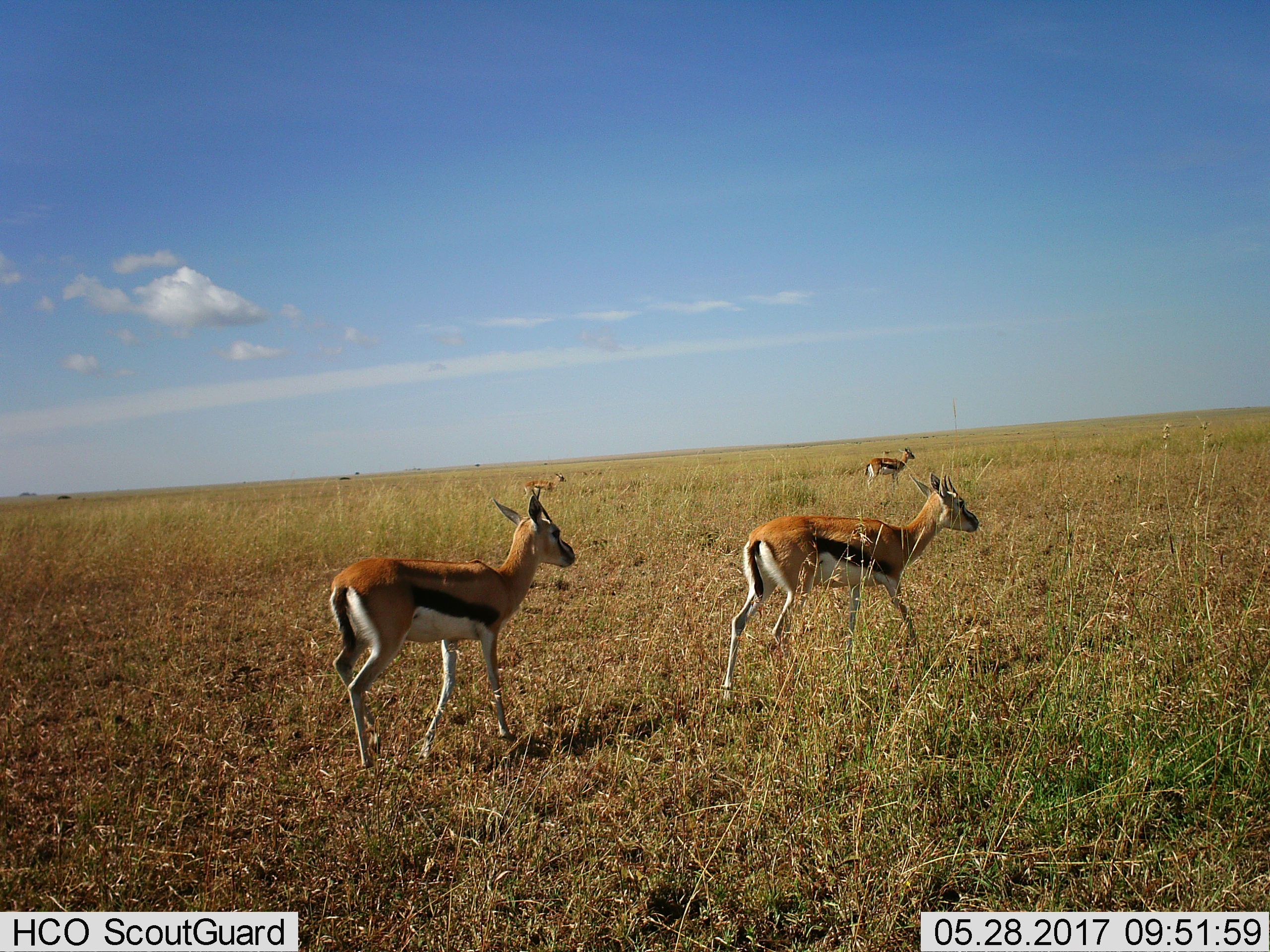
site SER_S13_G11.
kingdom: Animalia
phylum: Chordata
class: Mammalia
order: Artiodactyla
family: Bovidae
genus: Eudorcas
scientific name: Eudorcas thomsonii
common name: thomson's gazelle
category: gazellethomsons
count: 4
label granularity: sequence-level